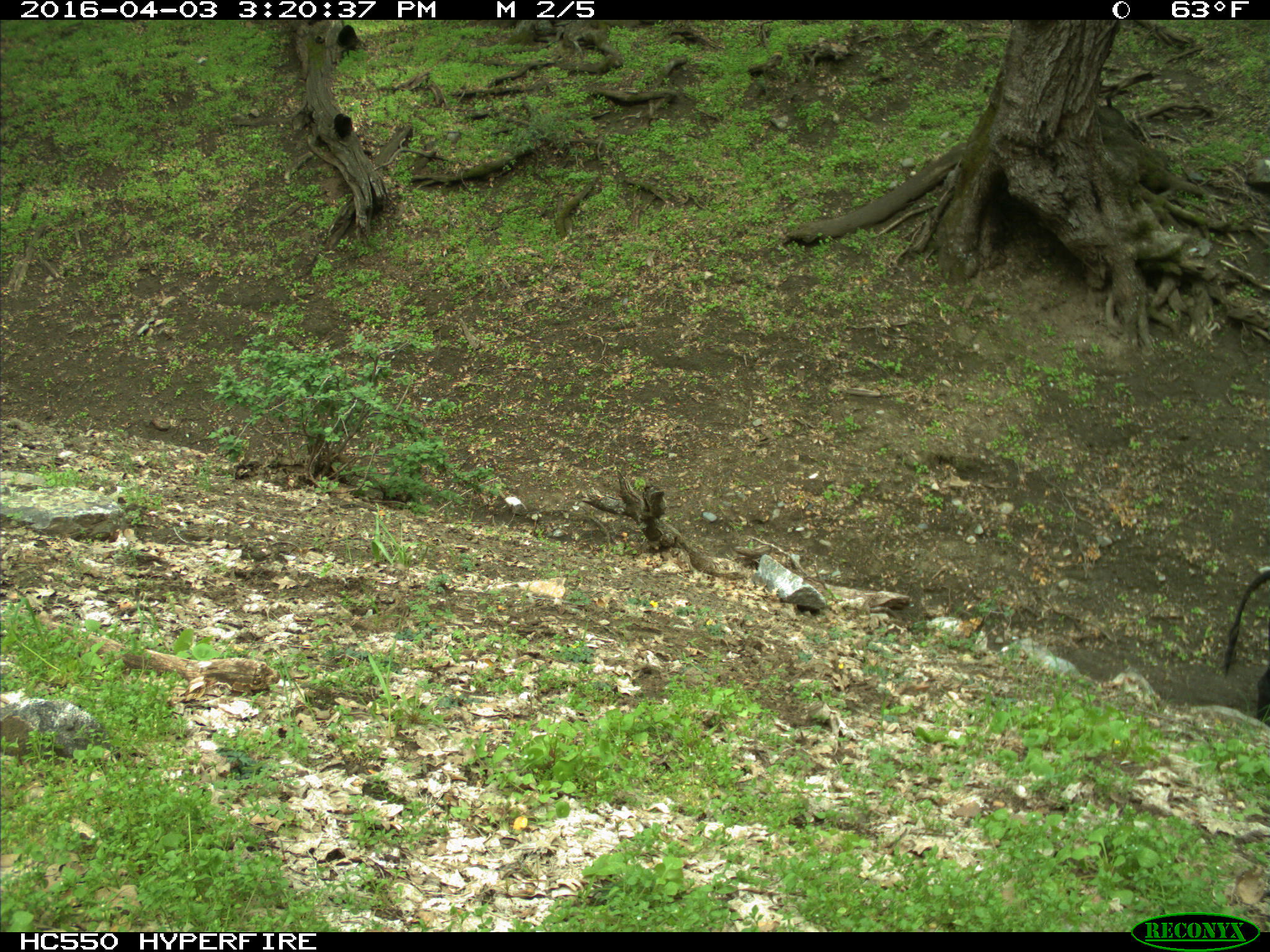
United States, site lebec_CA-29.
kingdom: Animalia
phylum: Chordata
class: Mammalia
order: Artiodactyla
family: Bovidae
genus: Bos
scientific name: Bos taurus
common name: domestic cow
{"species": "Bos taurus (domestic cow)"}